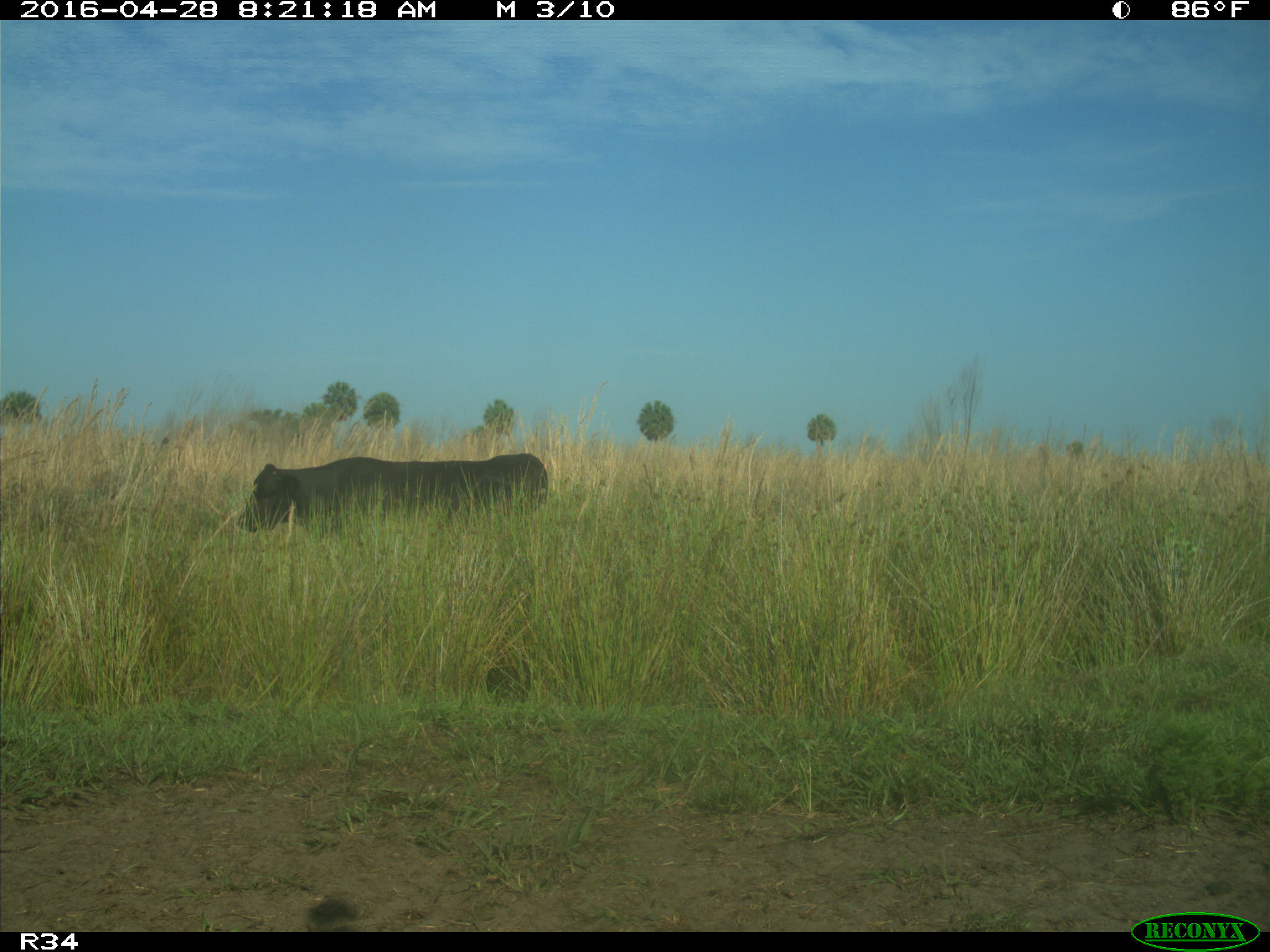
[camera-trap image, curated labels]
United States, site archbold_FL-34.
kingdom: Animalia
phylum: Chordata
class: Mammalia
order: Artiodactyla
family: Bovidae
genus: Bos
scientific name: Bos taurus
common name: domestic cow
Bos taurus (domestic cow).